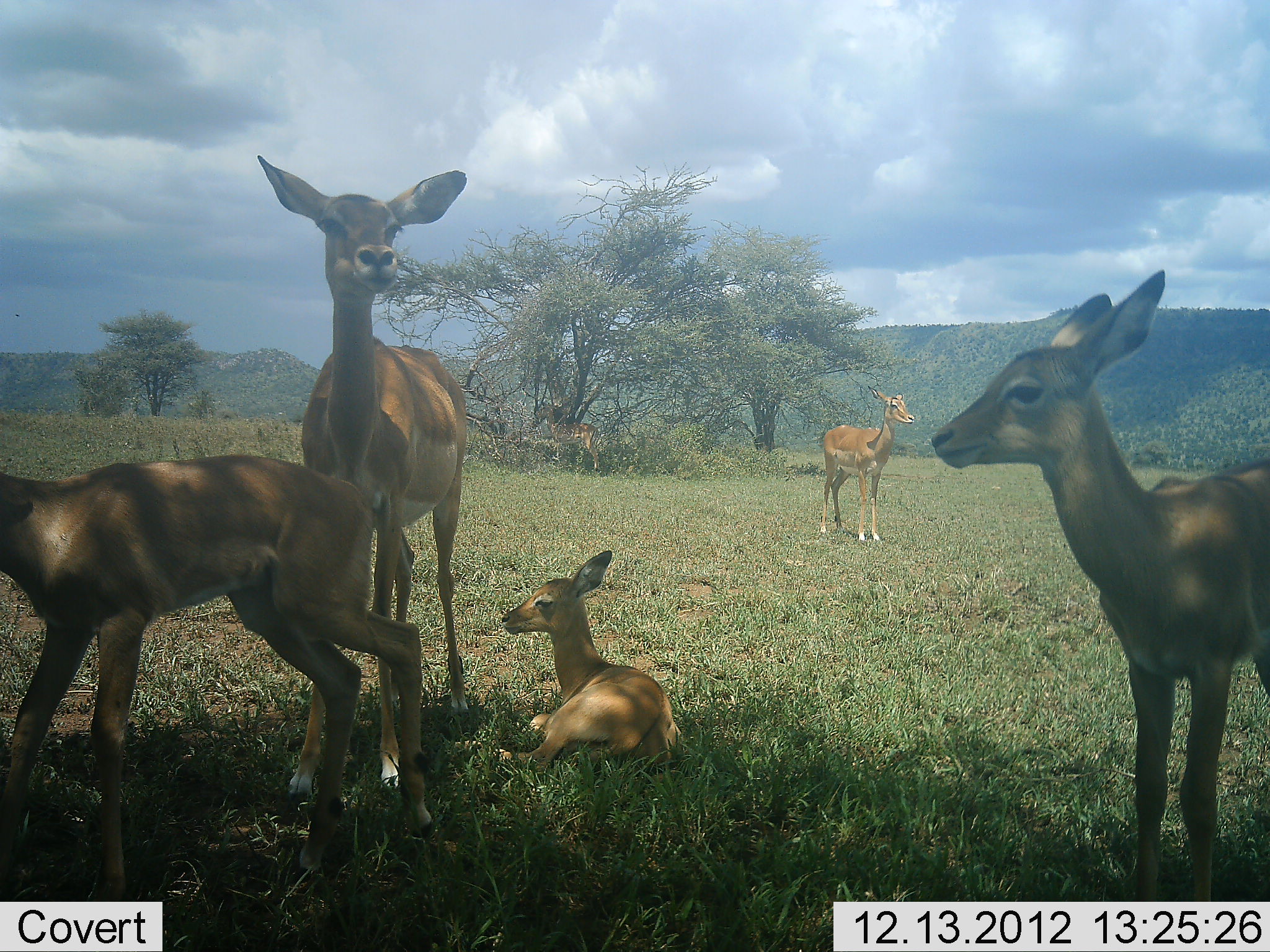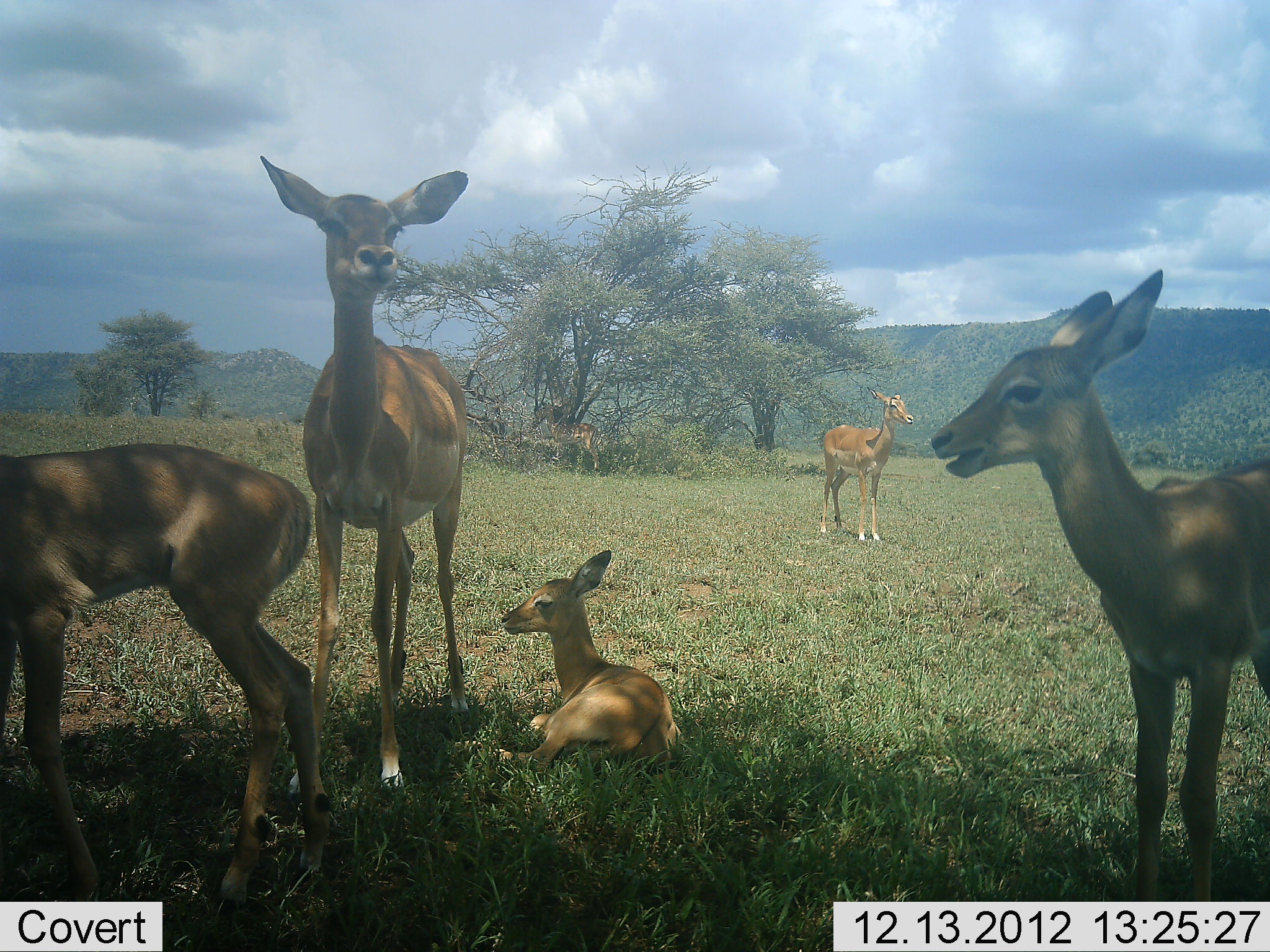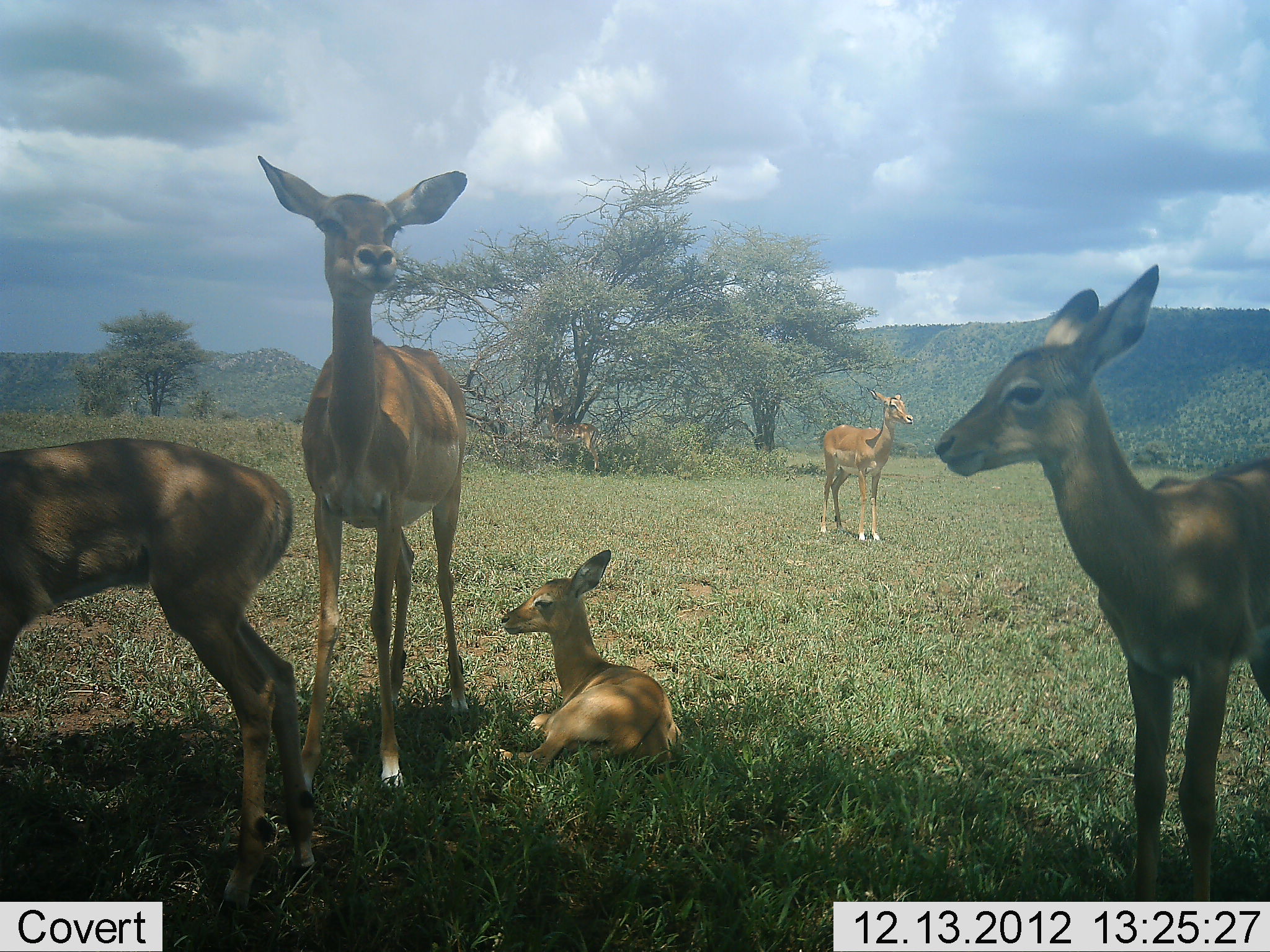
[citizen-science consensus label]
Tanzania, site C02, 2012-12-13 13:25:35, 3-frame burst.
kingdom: Animalia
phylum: Chordata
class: Mammalia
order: Artiodactyla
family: Bovidae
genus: Aepyceros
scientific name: Aepyceros melampus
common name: impala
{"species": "impala (Aepyceros melampus)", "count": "5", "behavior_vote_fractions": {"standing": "92%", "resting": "84%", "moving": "32%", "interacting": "0%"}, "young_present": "72%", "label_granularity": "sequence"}